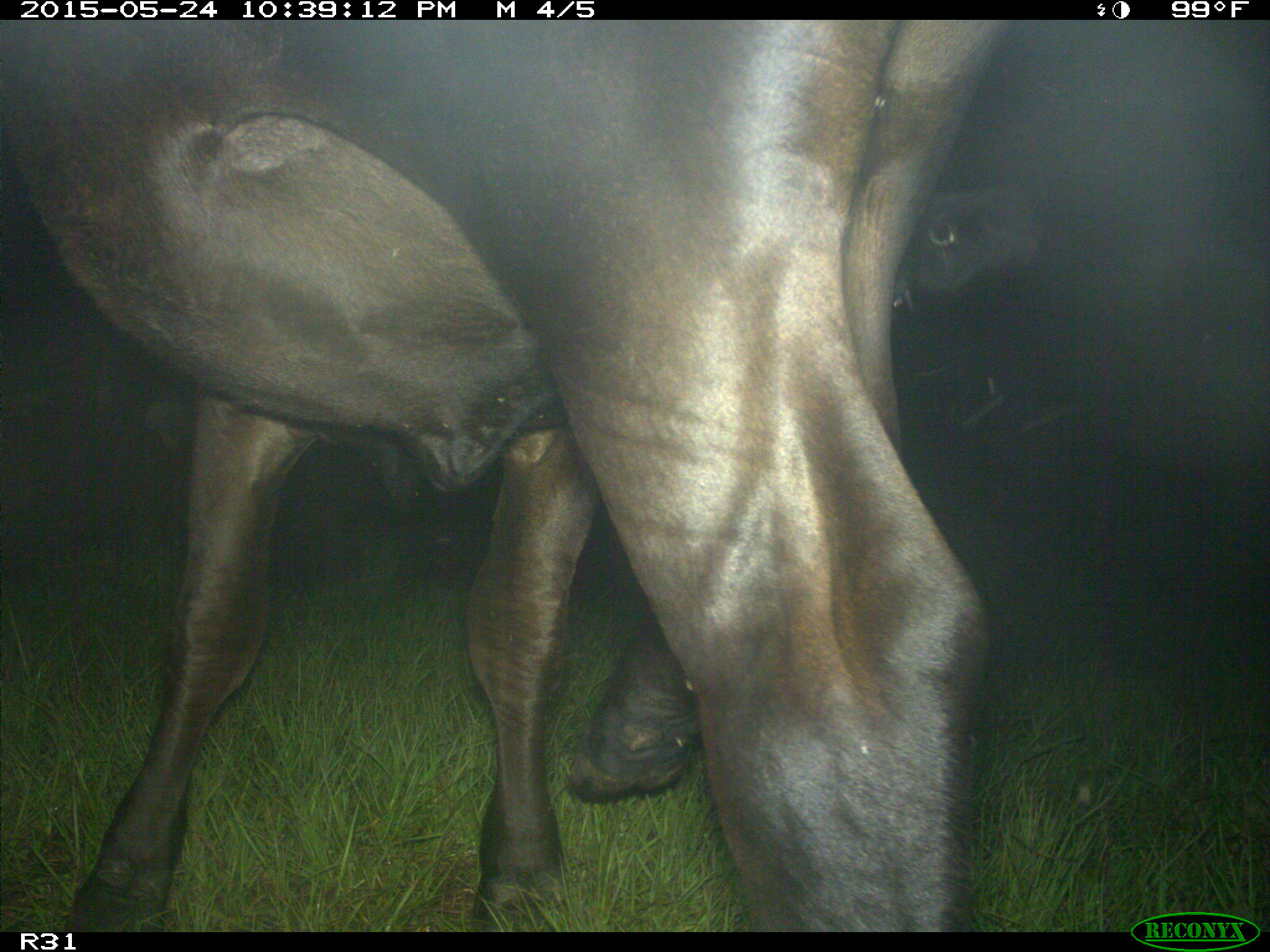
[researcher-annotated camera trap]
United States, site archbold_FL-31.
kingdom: Animalia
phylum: Chordata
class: Mammalia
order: Artiodactyla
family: Bovidae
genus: Bos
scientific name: Bos taurus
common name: domestic cow